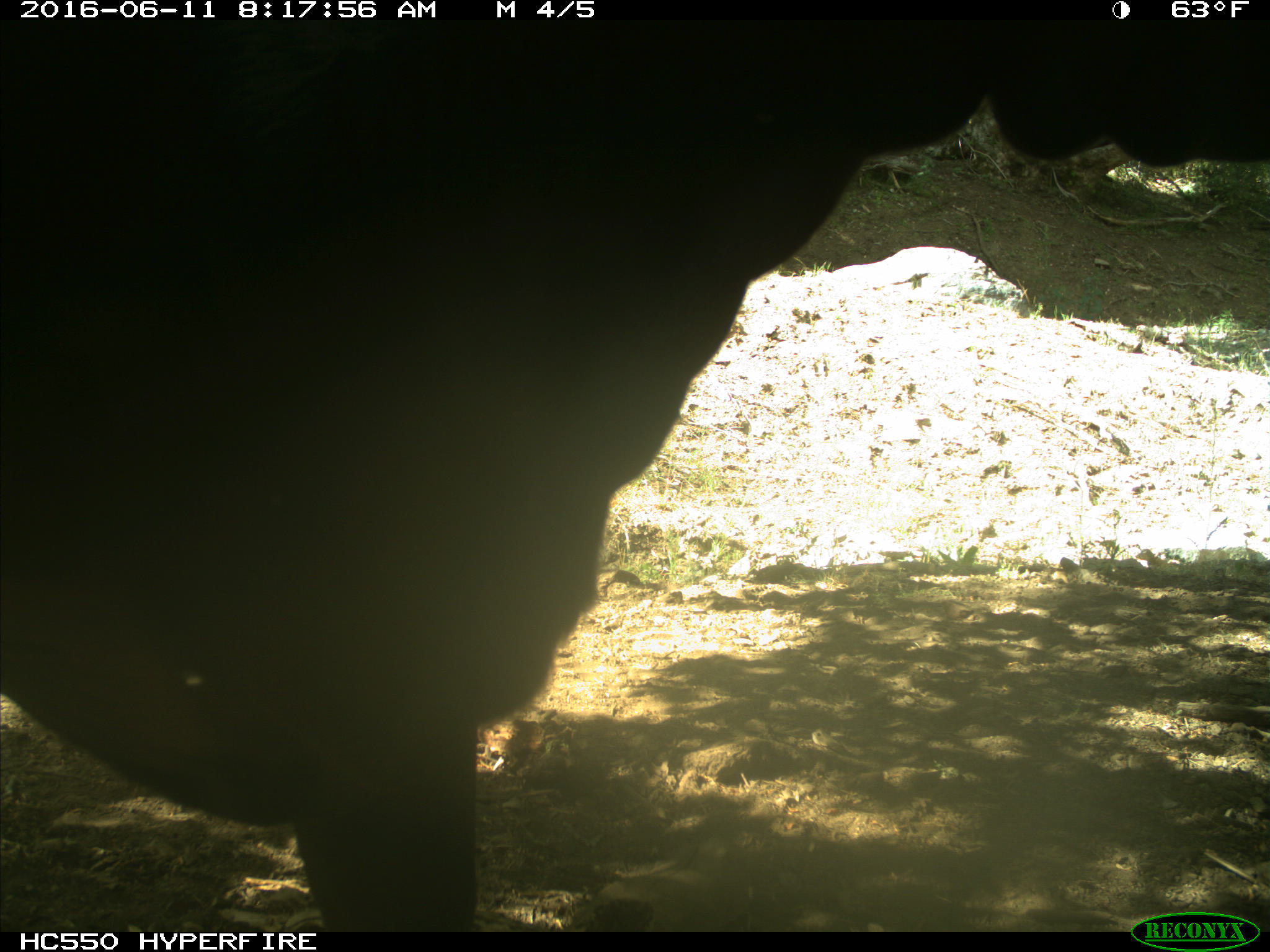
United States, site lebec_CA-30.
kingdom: Animalia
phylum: Chordata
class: Mammalia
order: Artiodactyla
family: Bovidae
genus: Bos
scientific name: Bos taurus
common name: domestic cow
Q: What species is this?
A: Bos taurus (domestic cow).